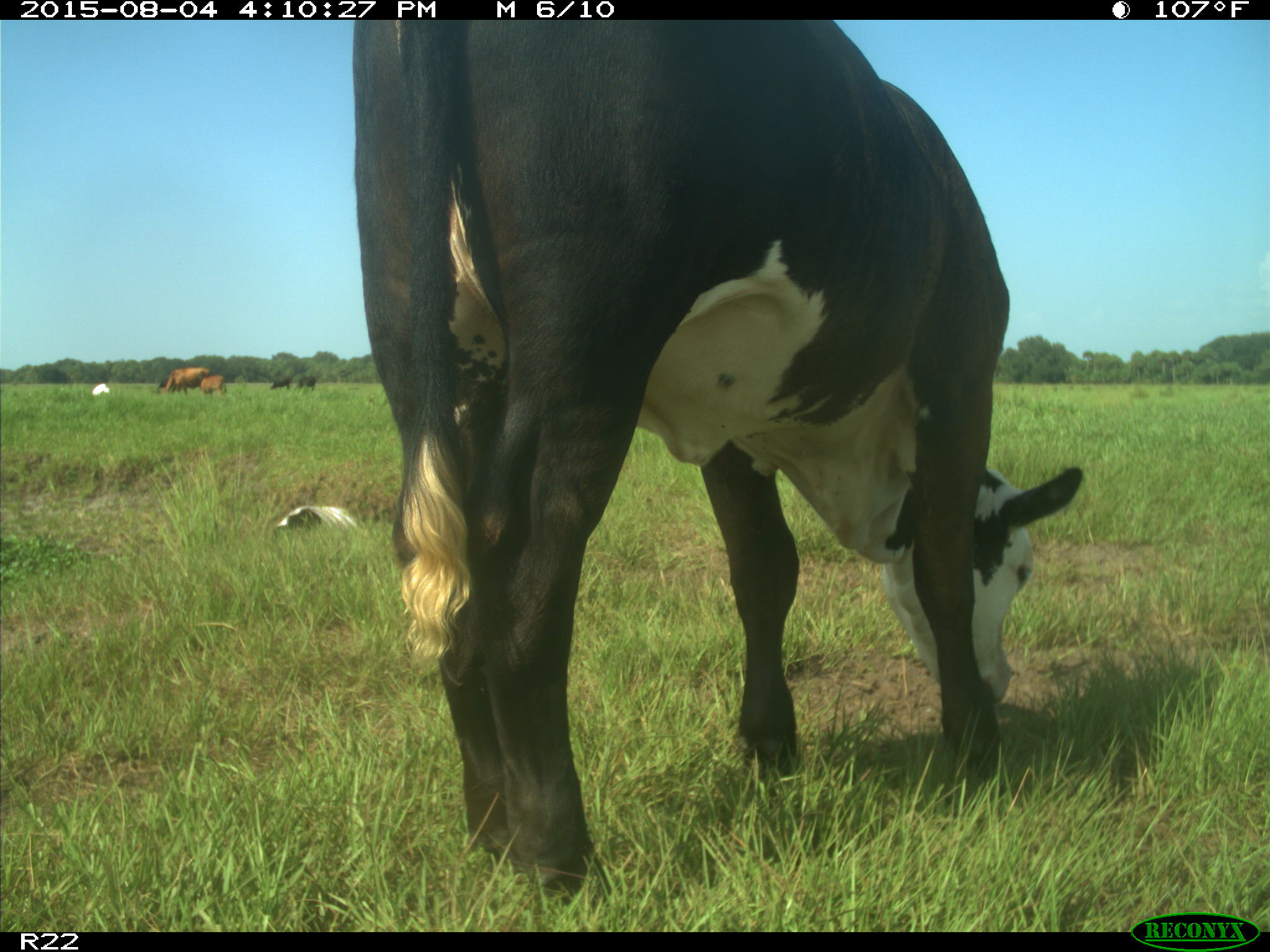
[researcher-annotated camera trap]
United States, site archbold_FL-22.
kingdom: Animalia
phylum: Chordata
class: Mammalia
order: Artiodactyla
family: Bovidae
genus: Bos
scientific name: Bos taurus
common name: domestic cow